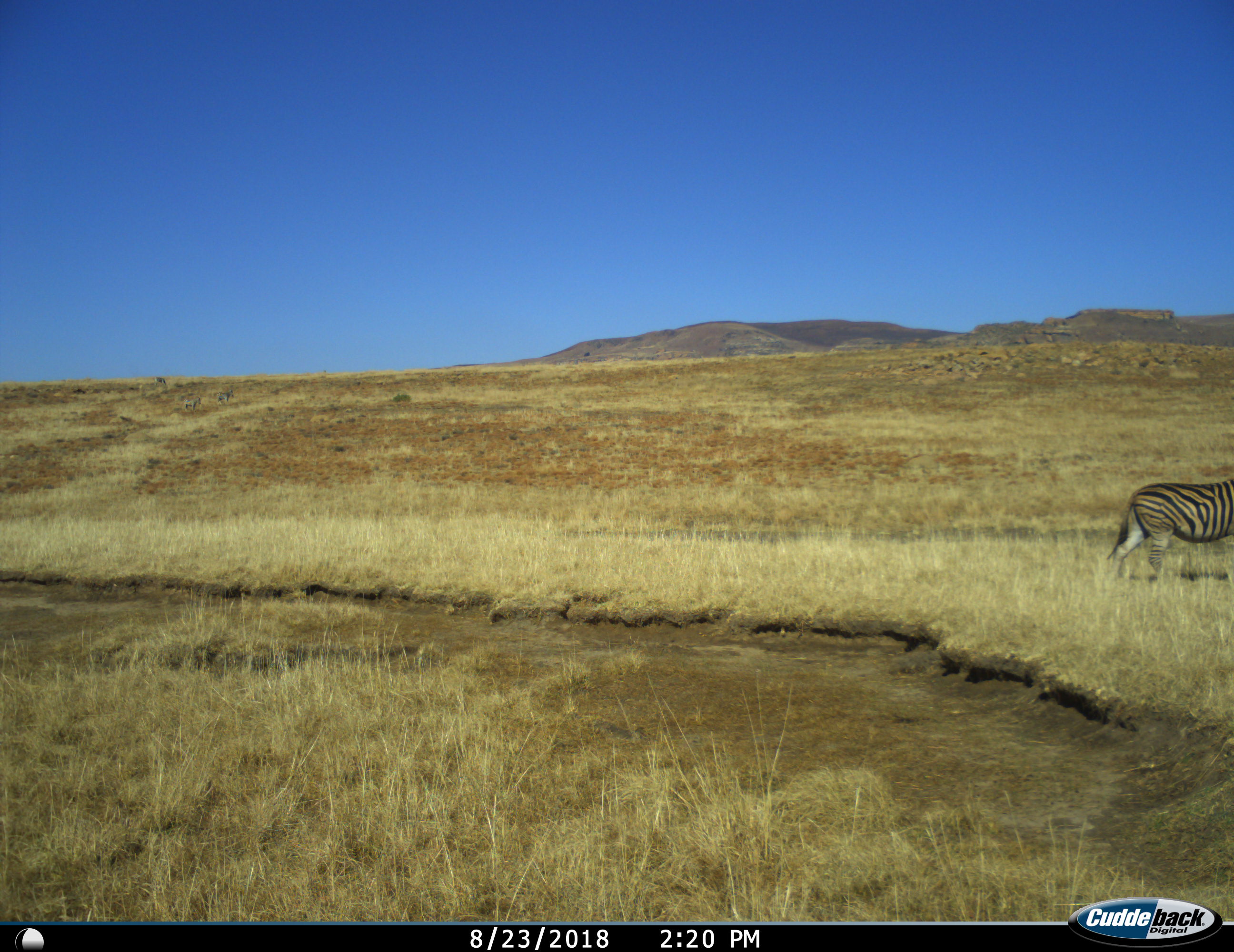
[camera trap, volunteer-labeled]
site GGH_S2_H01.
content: unidentified animal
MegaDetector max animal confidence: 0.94